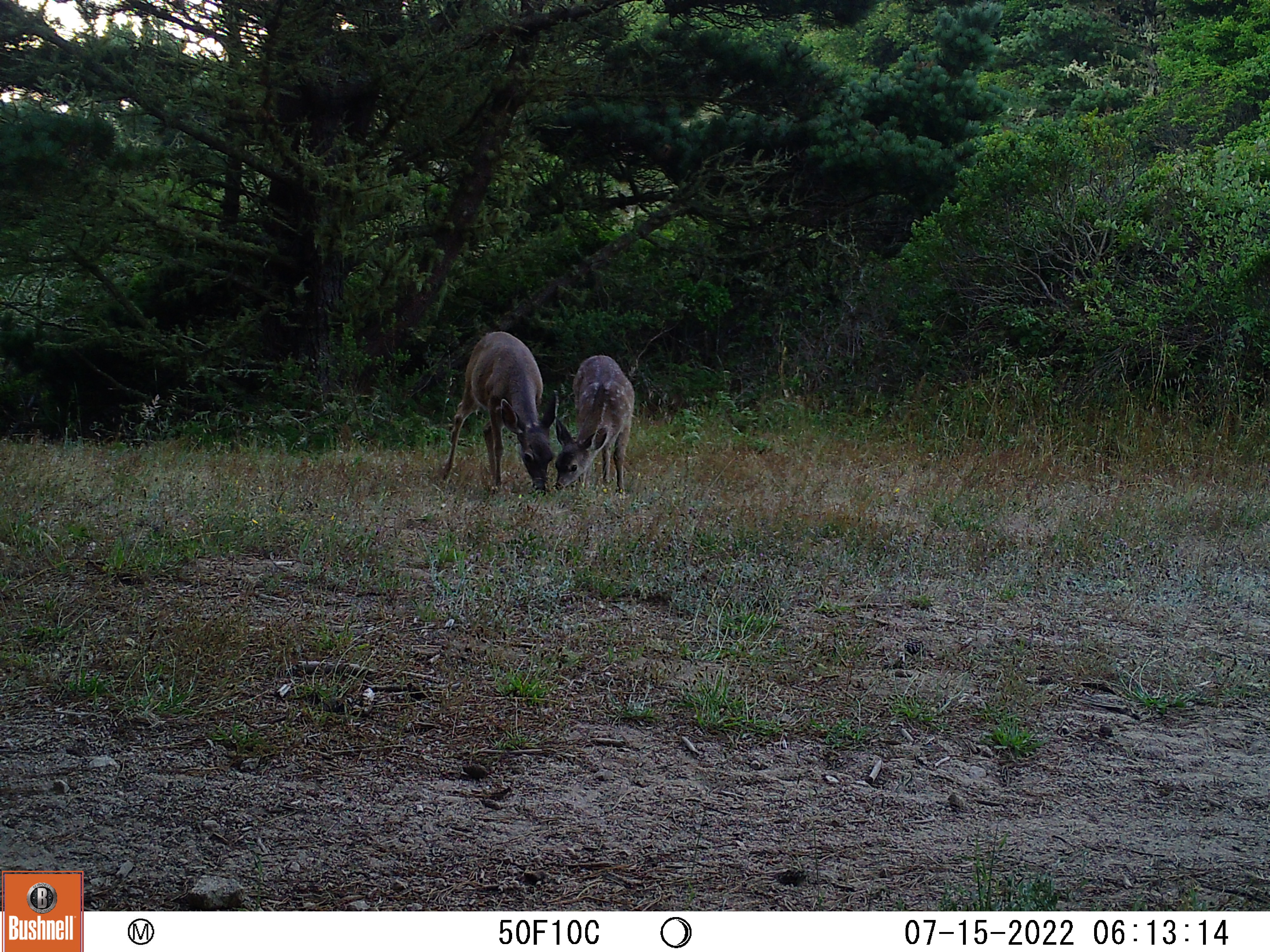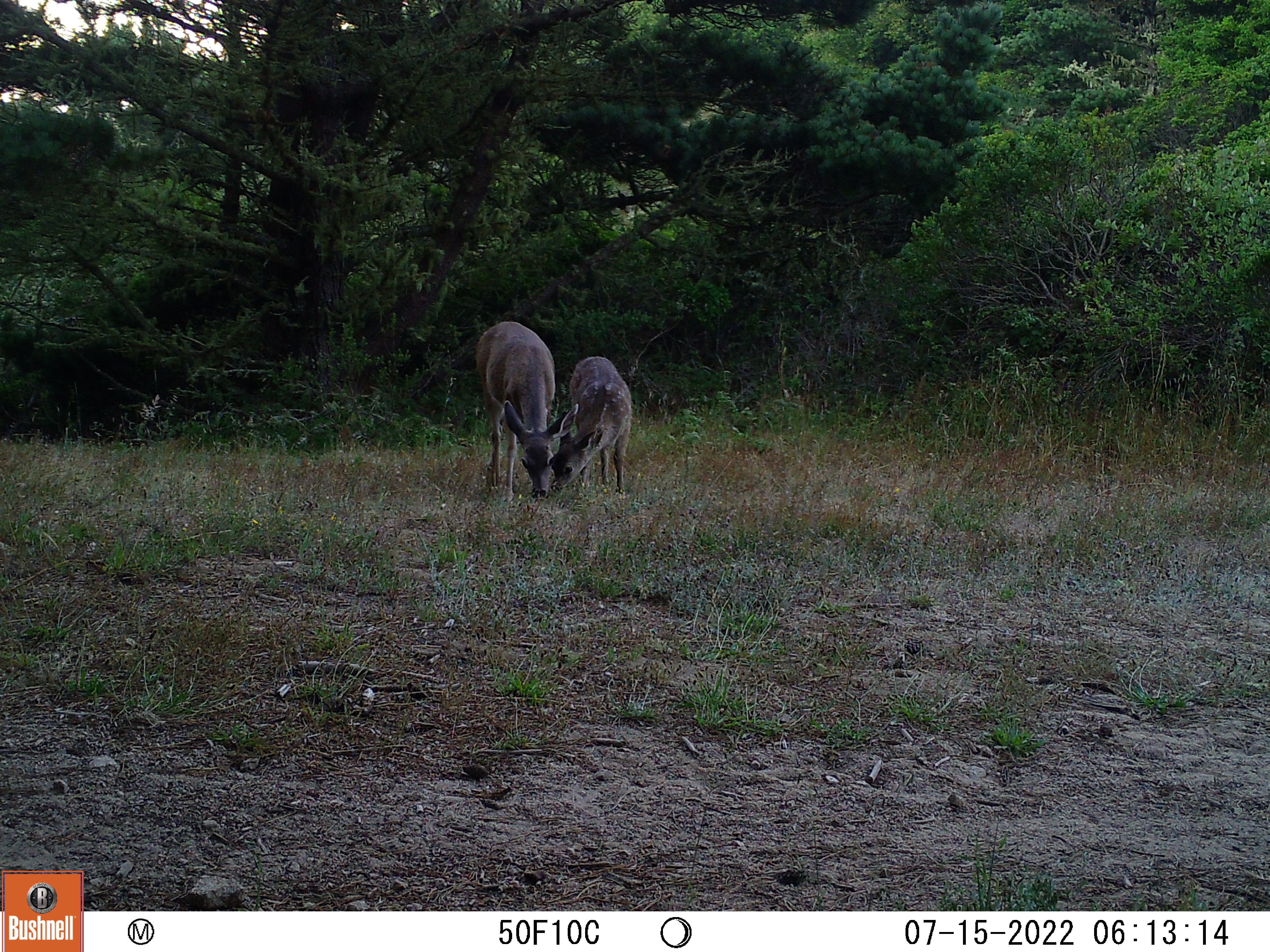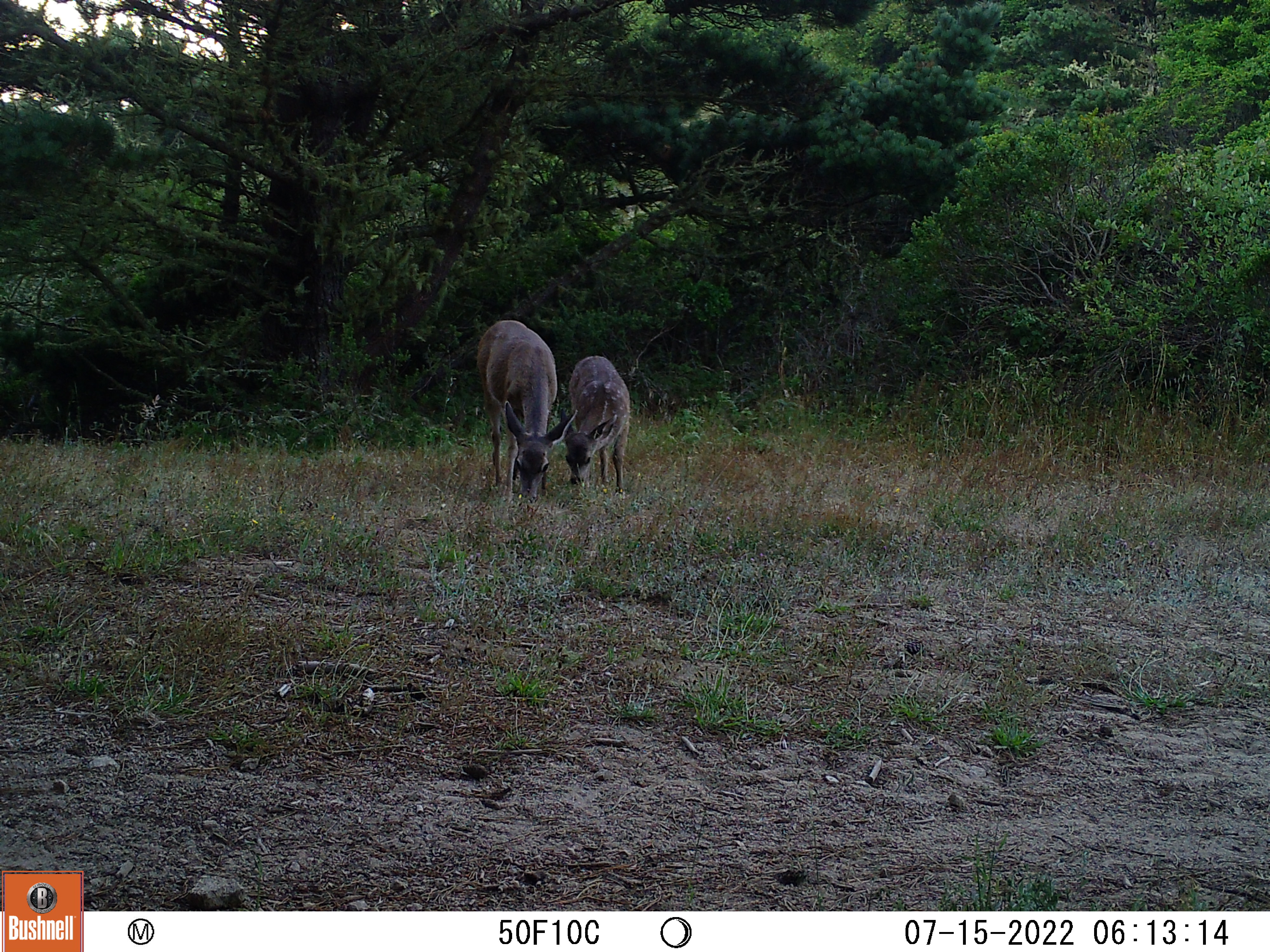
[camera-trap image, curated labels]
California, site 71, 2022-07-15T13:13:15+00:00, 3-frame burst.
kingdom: Animalia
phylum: Chordata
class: Mammalia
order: Artiodactyla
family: Cervidae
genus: Odocoileus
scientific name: Odocoileus hemionus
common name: mule deer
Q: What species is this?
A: Mule deer (Odocoileus hemionus).